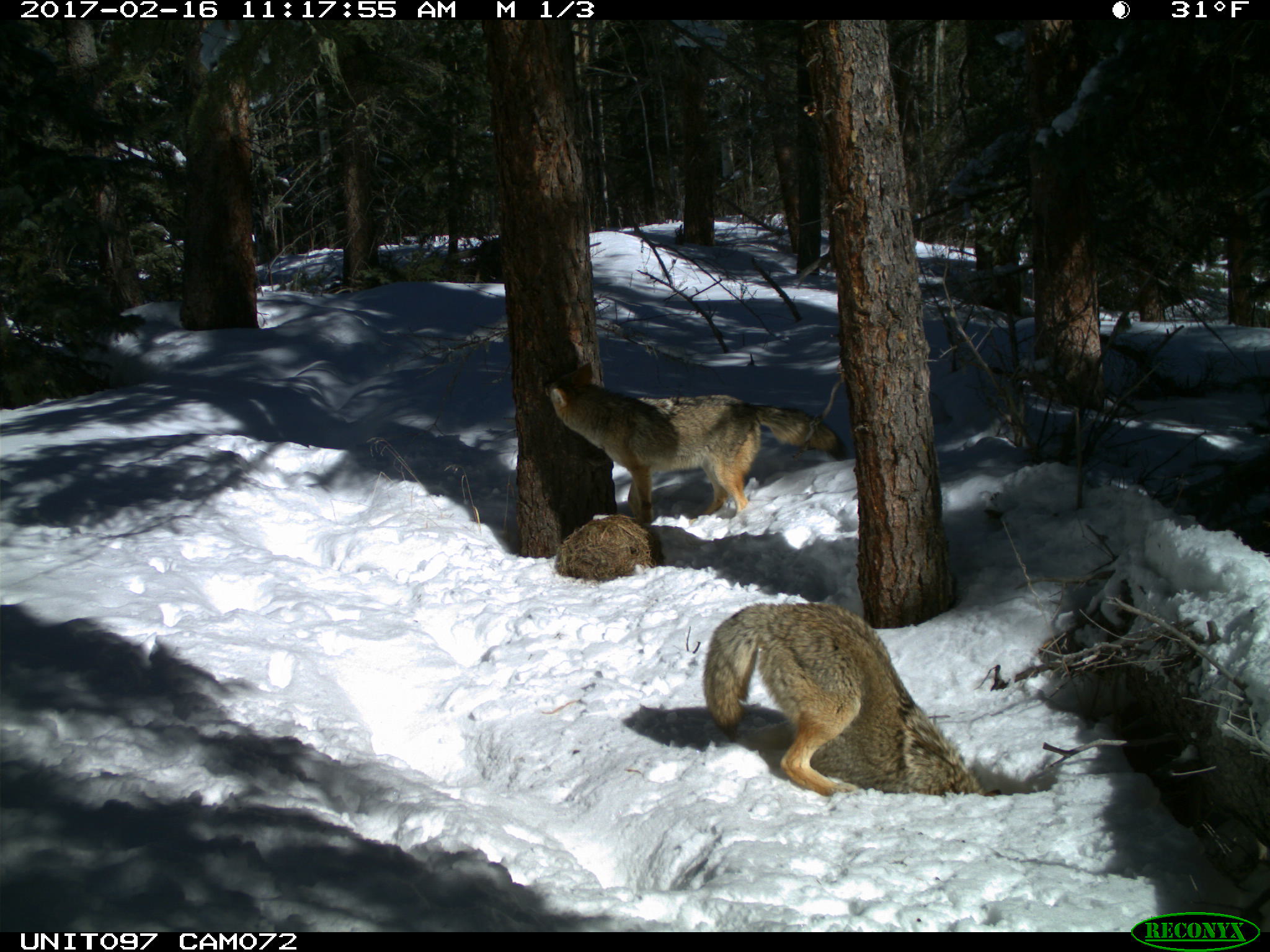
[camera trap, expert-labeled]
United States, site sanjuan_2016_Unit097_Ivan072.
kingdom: Animalia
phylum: Chordata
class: Mammalia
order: Carnivora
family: Canidae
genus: Canis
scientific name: Canis latrans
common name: coyote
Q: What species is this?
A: Canis latrans (coyote).